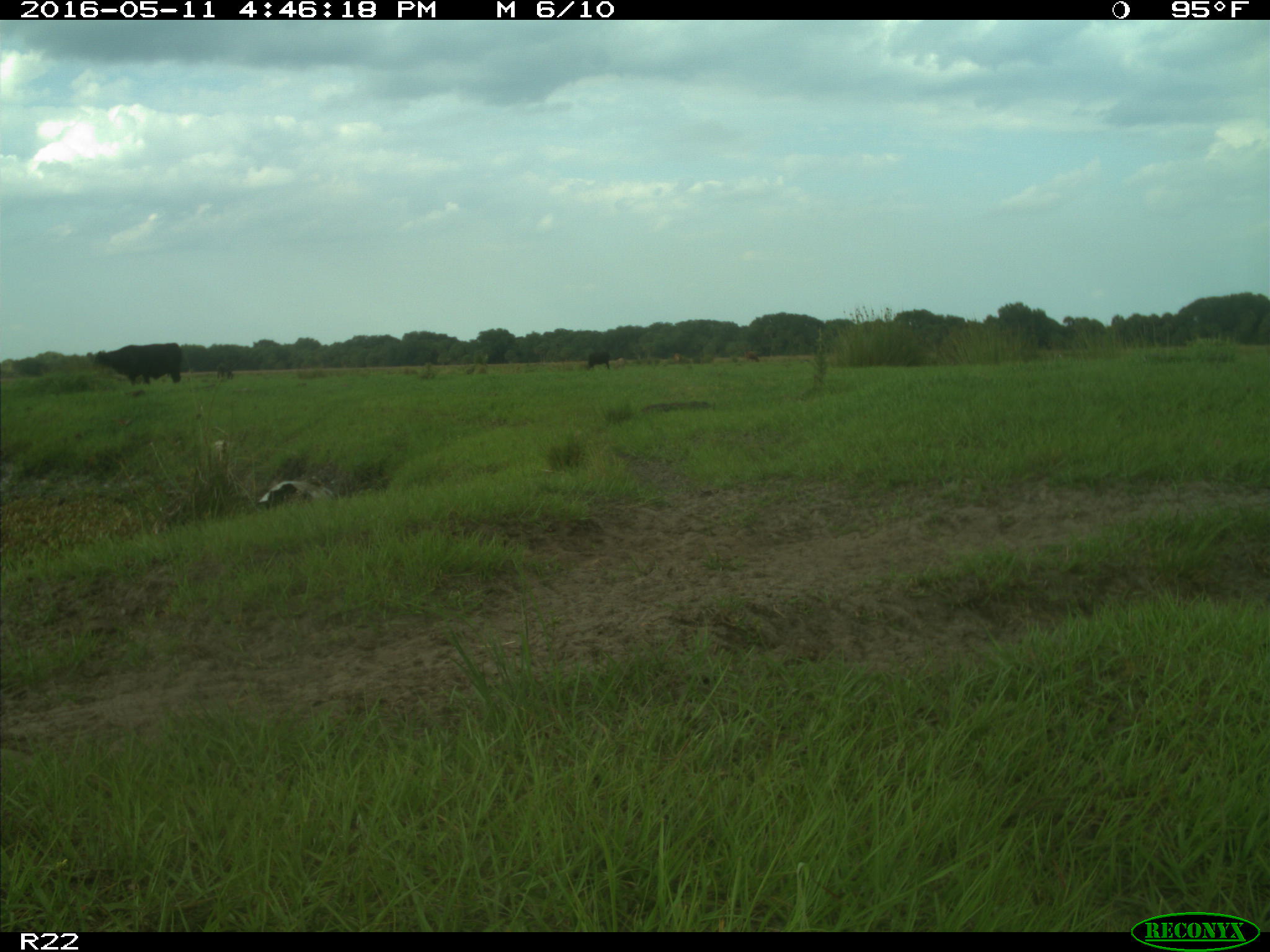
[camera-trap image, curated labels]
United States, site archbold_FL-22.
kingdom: Animalia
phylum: Chordata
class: Mammalia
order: Artiodactyla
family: Bovidae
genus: Bos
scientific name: Bos taurus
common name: domestic cow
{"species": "Bos taurus (domestic cow)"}